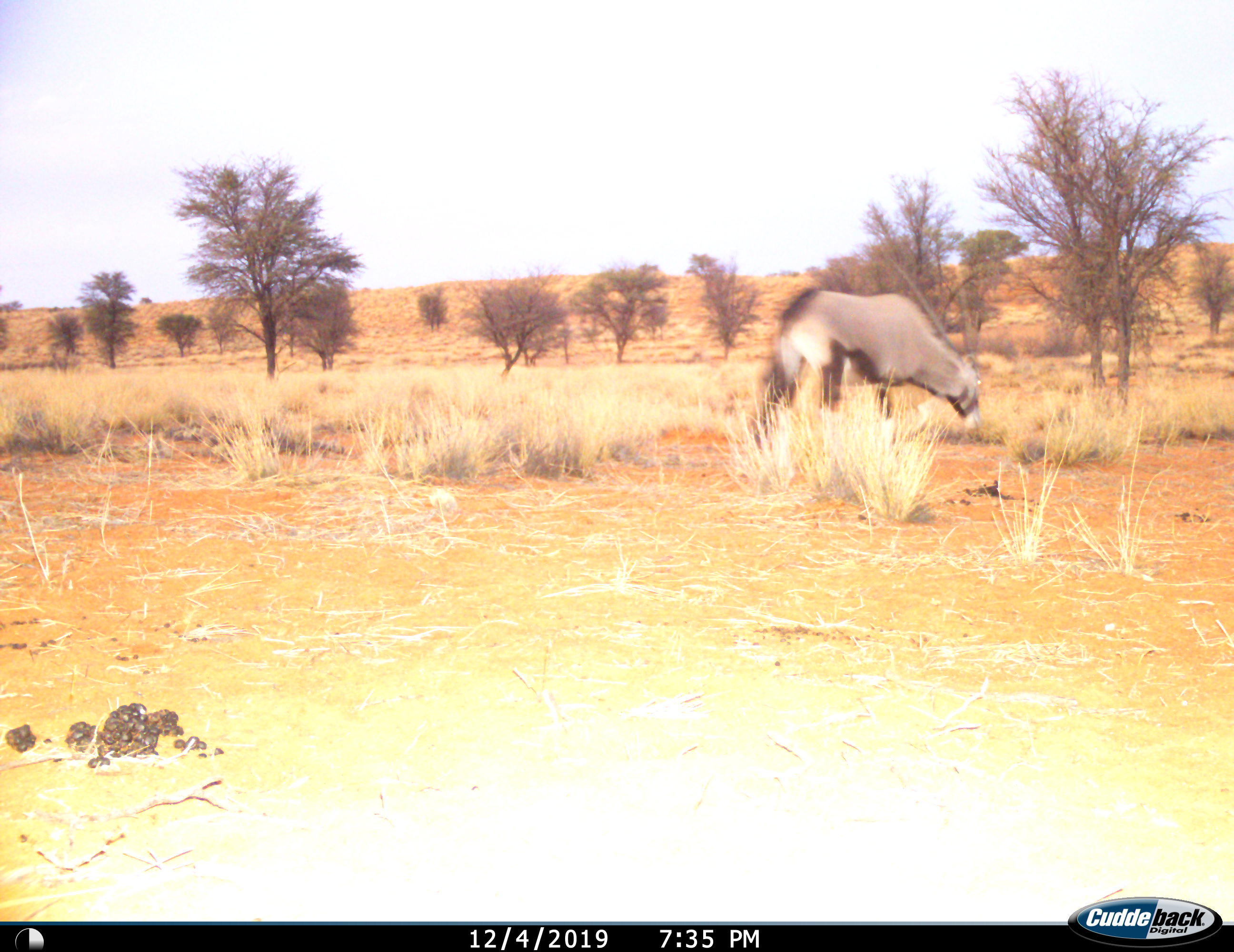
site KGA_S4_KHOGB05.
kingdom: Animalia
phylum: Chordata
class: Mammalia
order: Artiodactyla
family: Bovidae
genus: Oryx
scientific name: Oryx gazella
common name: gemsbok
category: oryx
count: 1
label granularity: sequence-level